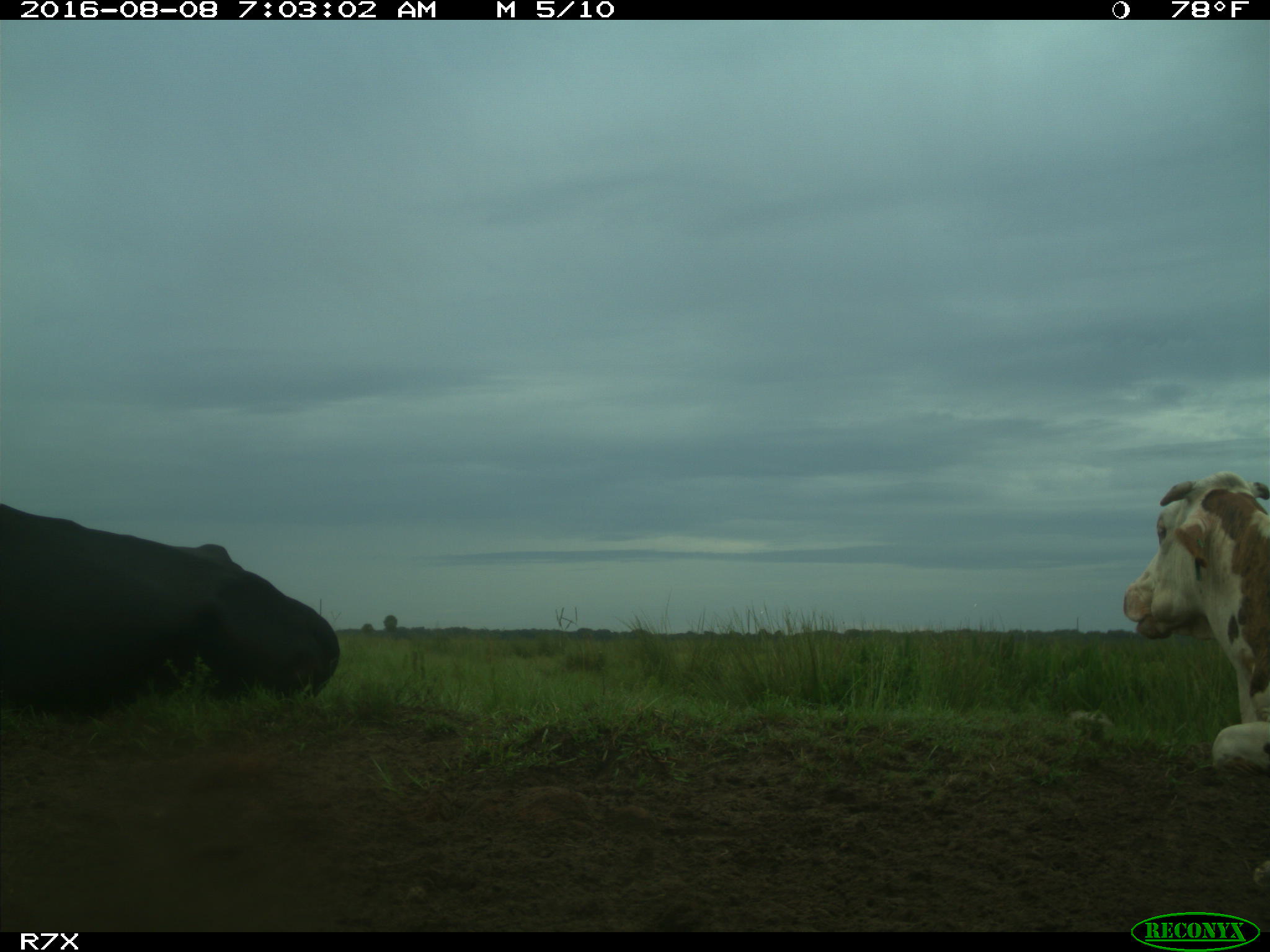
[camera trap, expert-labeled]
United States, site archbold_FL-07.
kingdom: Animalia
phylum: Chordata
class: Mammalia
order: Artiodactyla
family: Bovidae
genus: Bos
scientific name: Bos taurus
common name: domestic cow